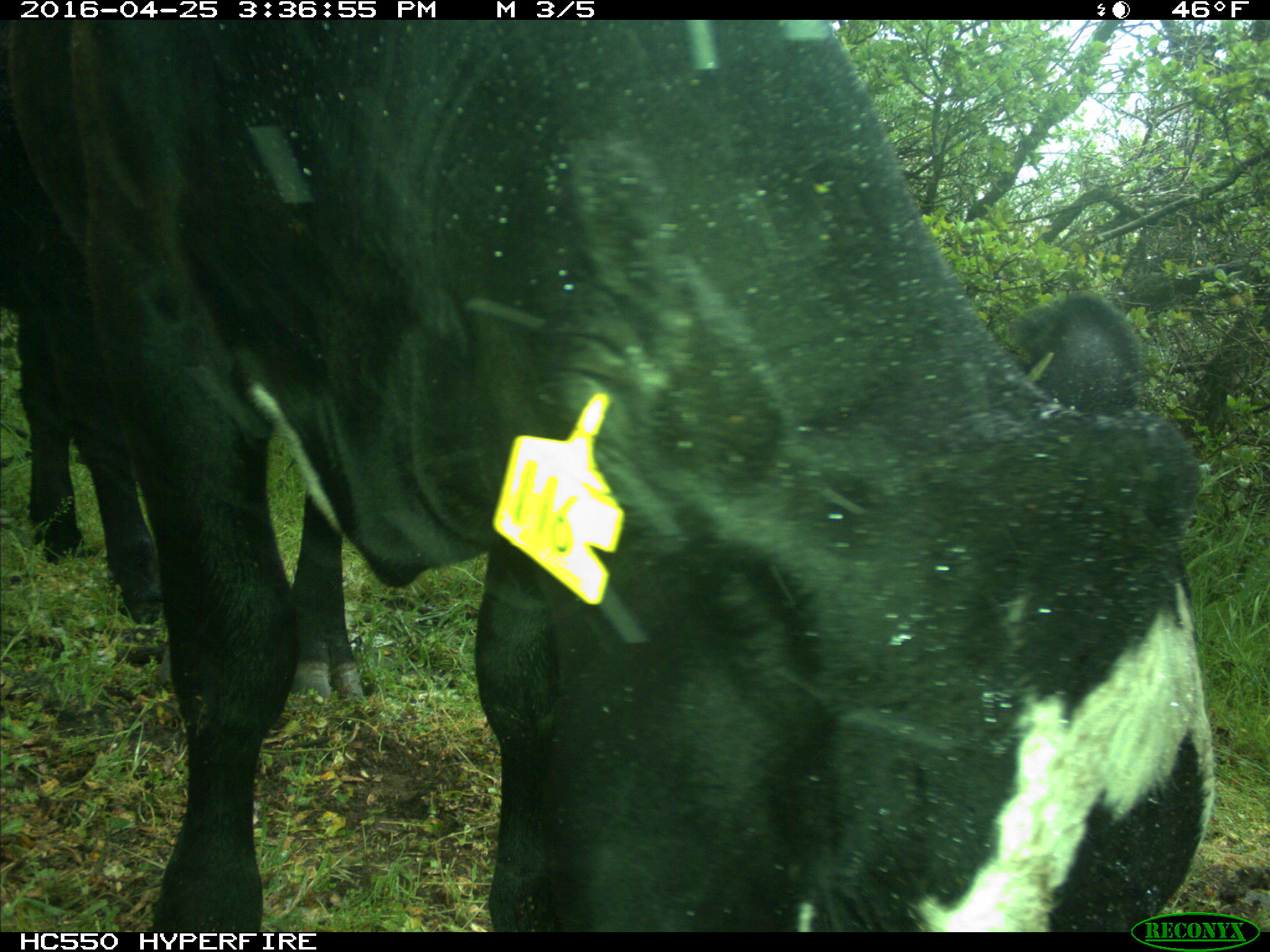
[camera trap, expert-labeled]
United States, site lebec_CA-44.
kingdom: Animalia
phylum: Chordata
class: Mammalia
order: Artiodactyla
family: Bovidae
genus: Bos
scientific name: Bos taurus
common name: domestic cow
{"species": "Bos taurus (domestic cow)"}